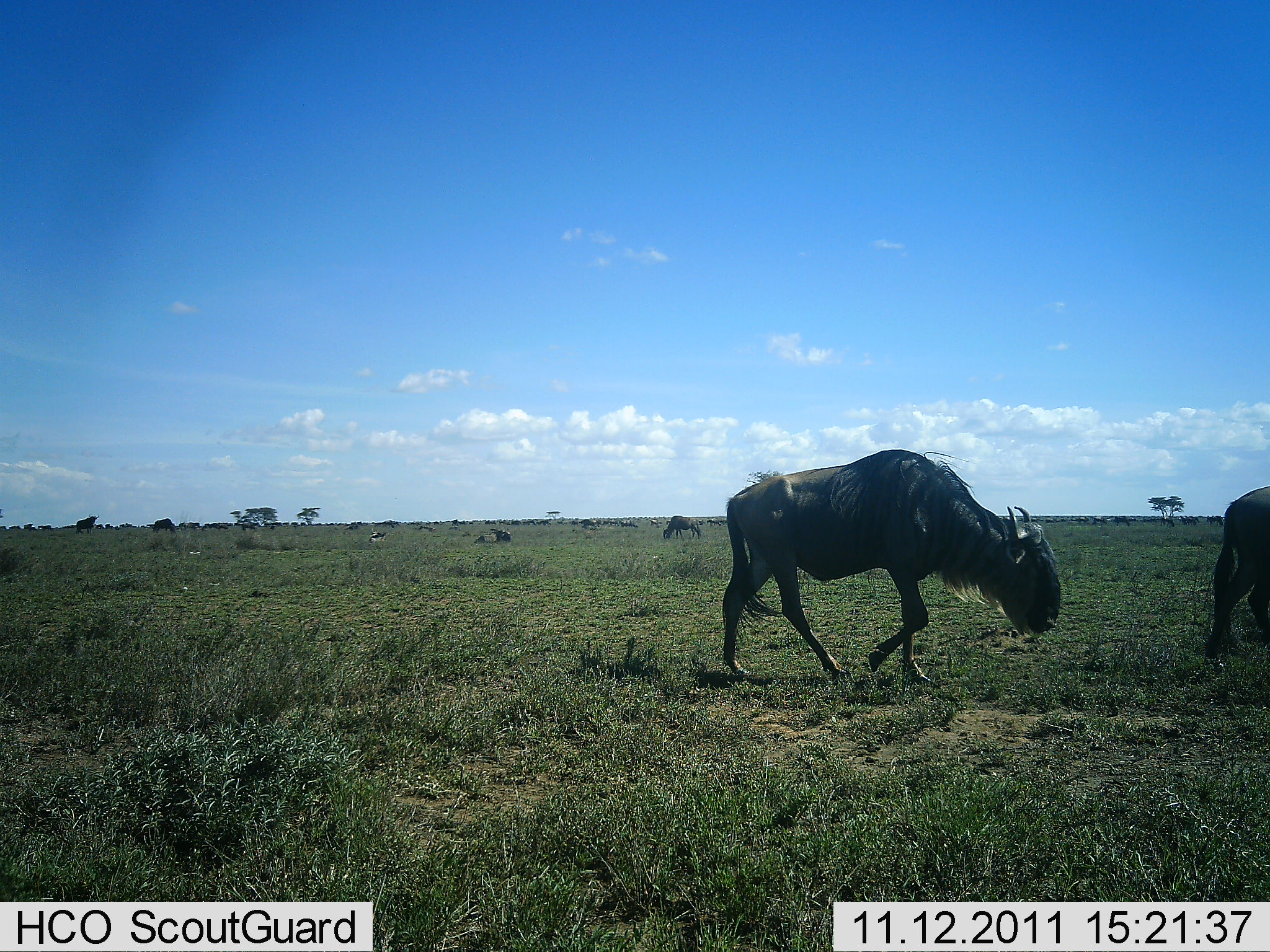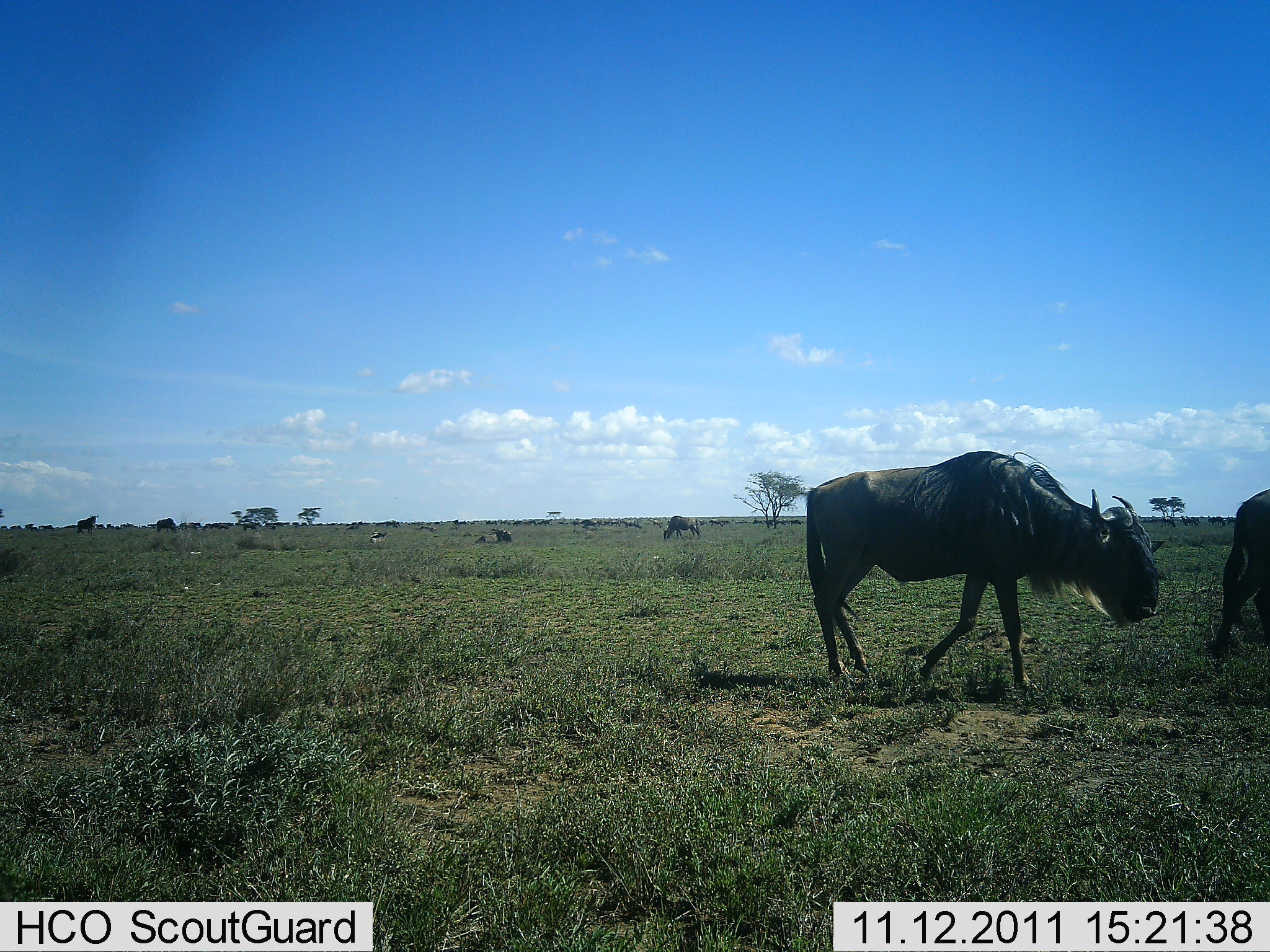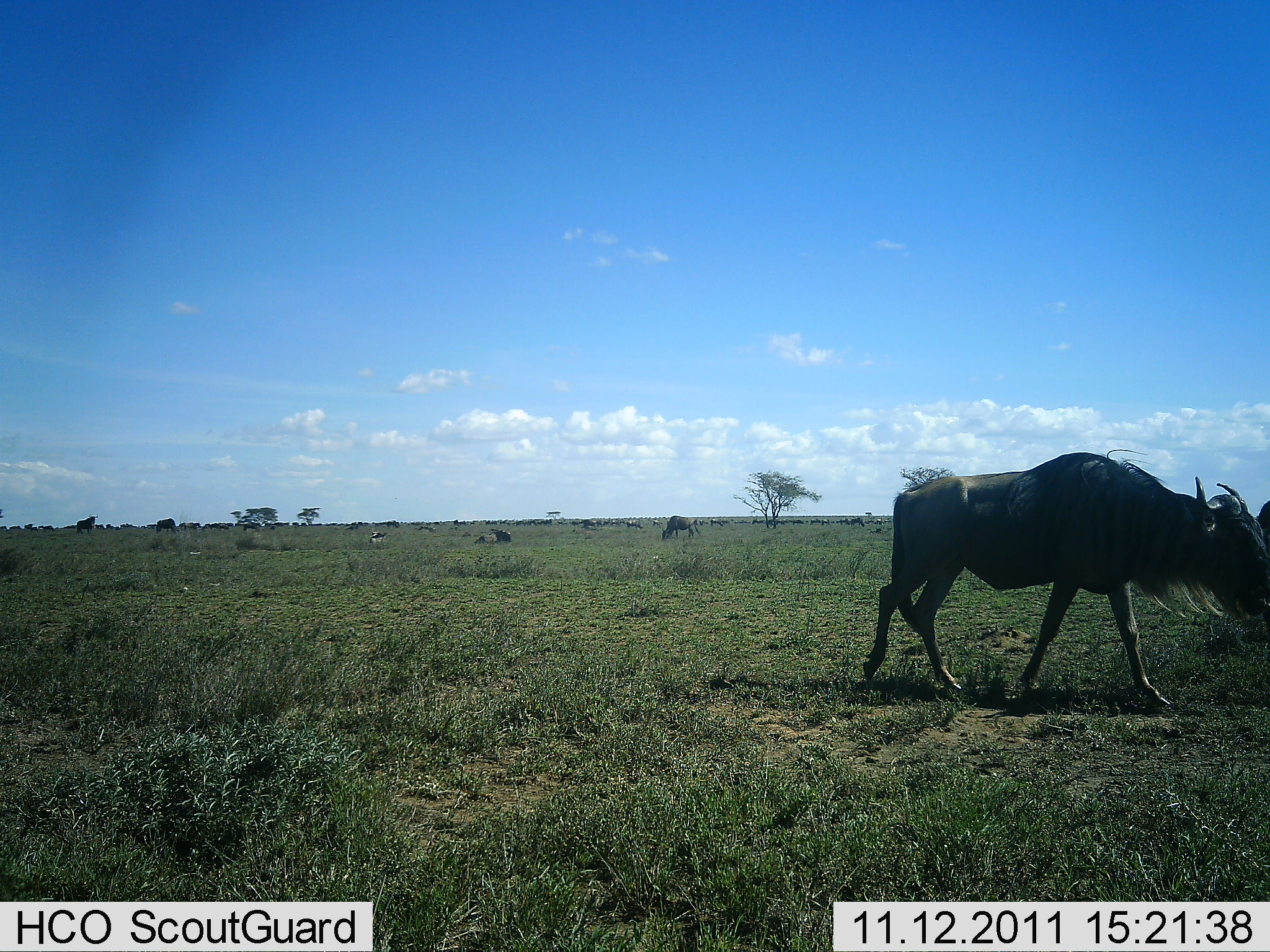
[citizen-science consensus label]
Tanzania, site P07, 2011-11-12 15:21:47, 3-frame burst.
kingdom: Animalia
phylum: Chordata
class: Mammalia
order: Artiodactyla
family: Bovidae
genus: Connochaetes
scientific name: Connochaetes taurinus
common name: blue wildebeest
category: wildebeest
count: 11-50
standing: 30%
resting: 0%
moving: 100%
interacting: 10%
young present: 0%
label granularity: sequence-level